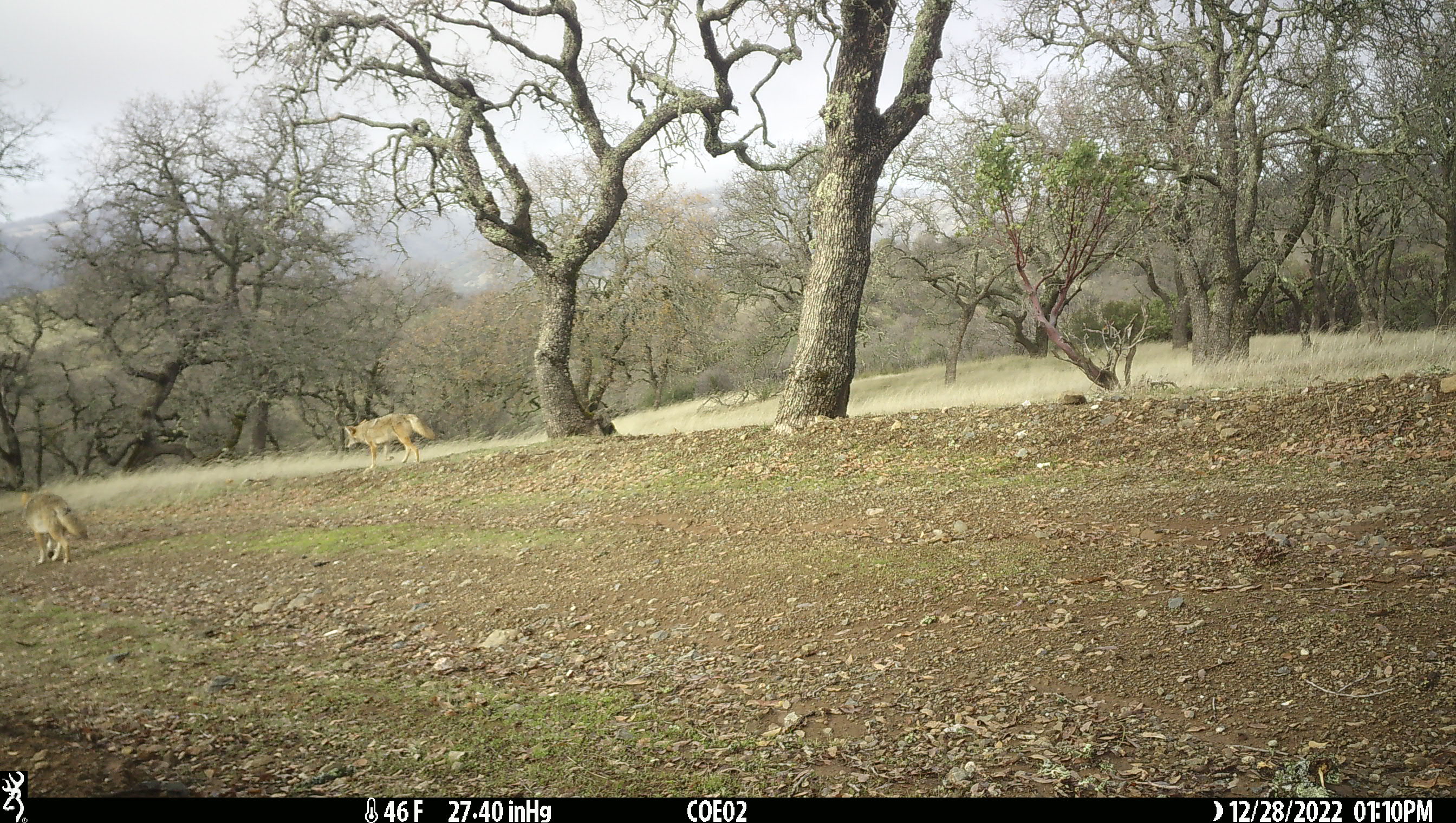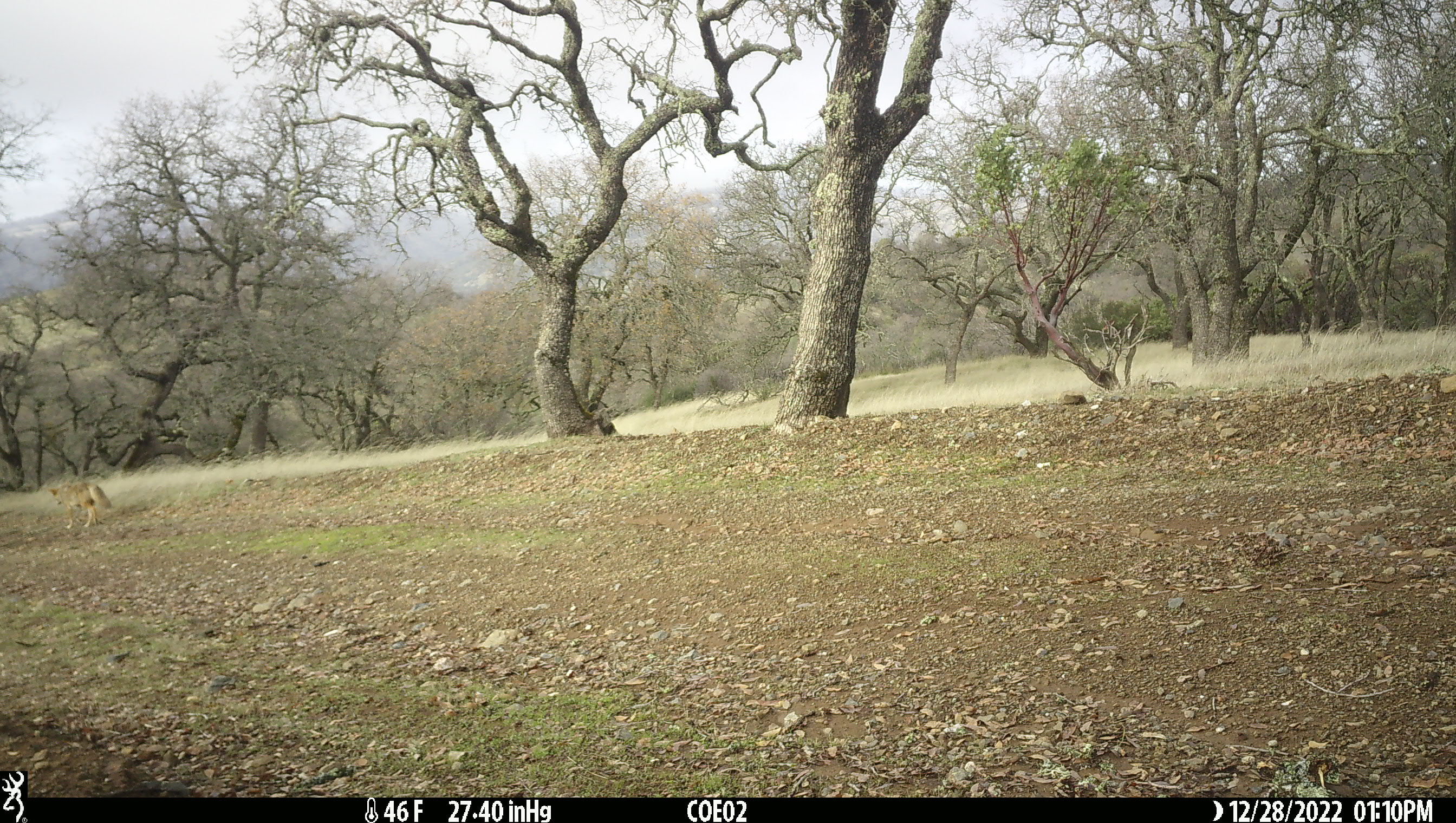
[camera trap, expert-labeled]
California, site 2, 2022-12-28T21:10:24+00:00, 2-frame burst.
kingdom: Animalia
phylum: Chordata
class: Mammalia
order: Carnivora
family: Canidae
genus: Canis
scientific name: Canis latrans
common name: coyote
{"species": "coyote (Canis latrans)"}